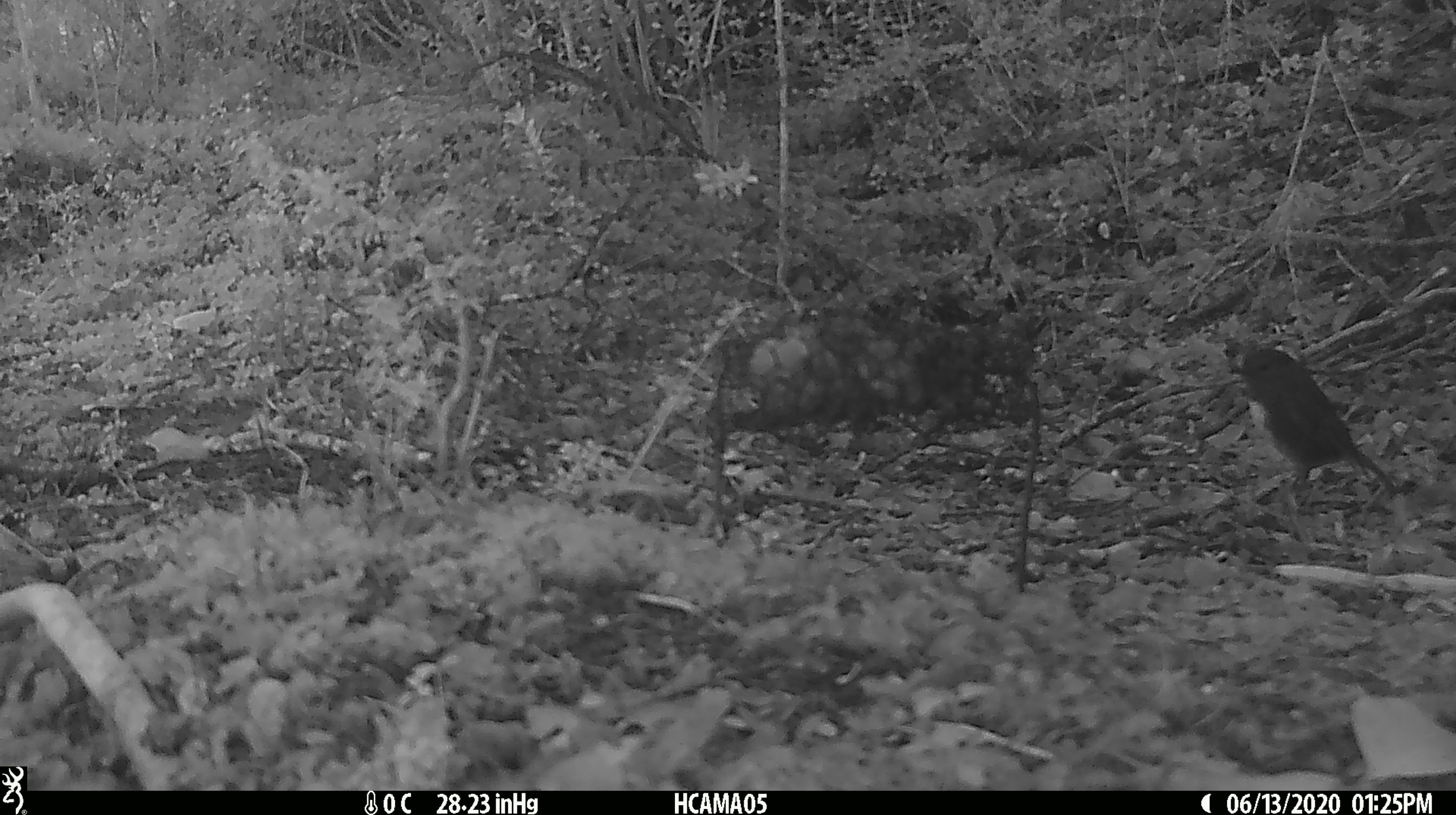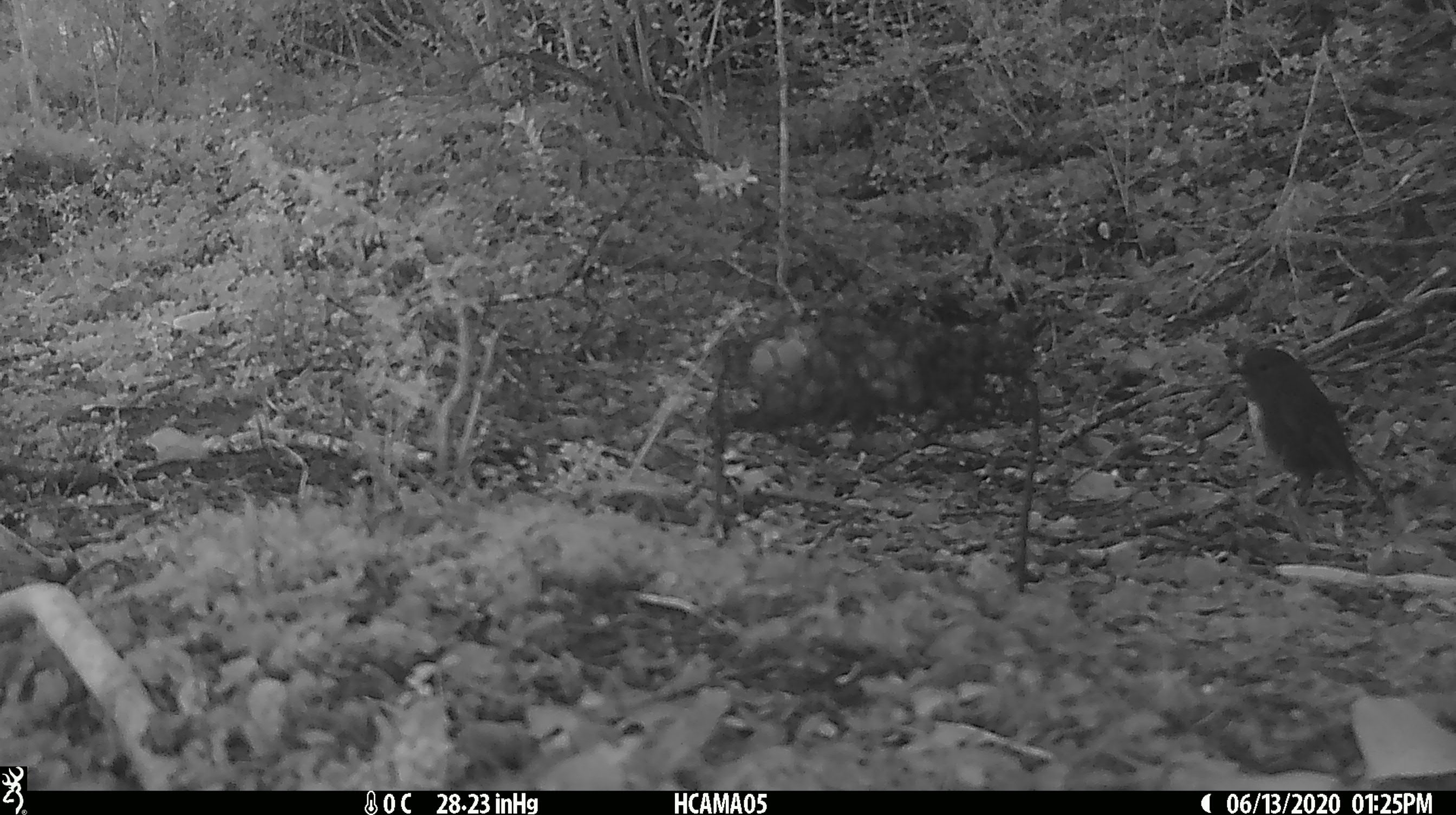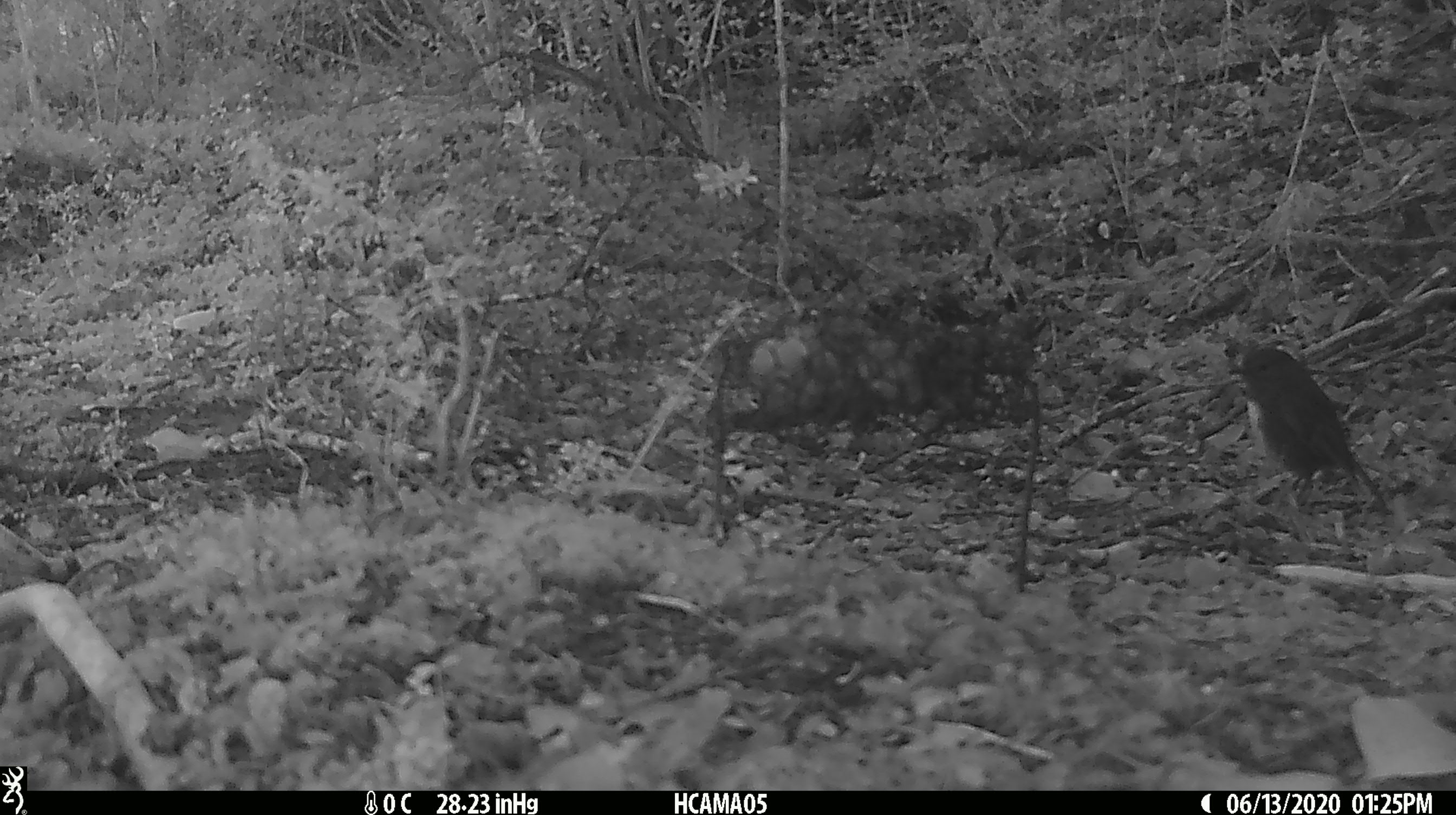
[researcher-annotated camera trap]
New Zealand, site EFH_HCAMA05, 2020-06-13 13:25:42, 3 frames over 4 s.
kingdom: Animalia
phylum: Chordata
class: Aves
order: Passeriformes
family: Petroicidae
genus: Petroica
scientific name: Petroica australis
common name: new zealand robin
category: robin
Robin (new zealand robin) (Petroica australis).